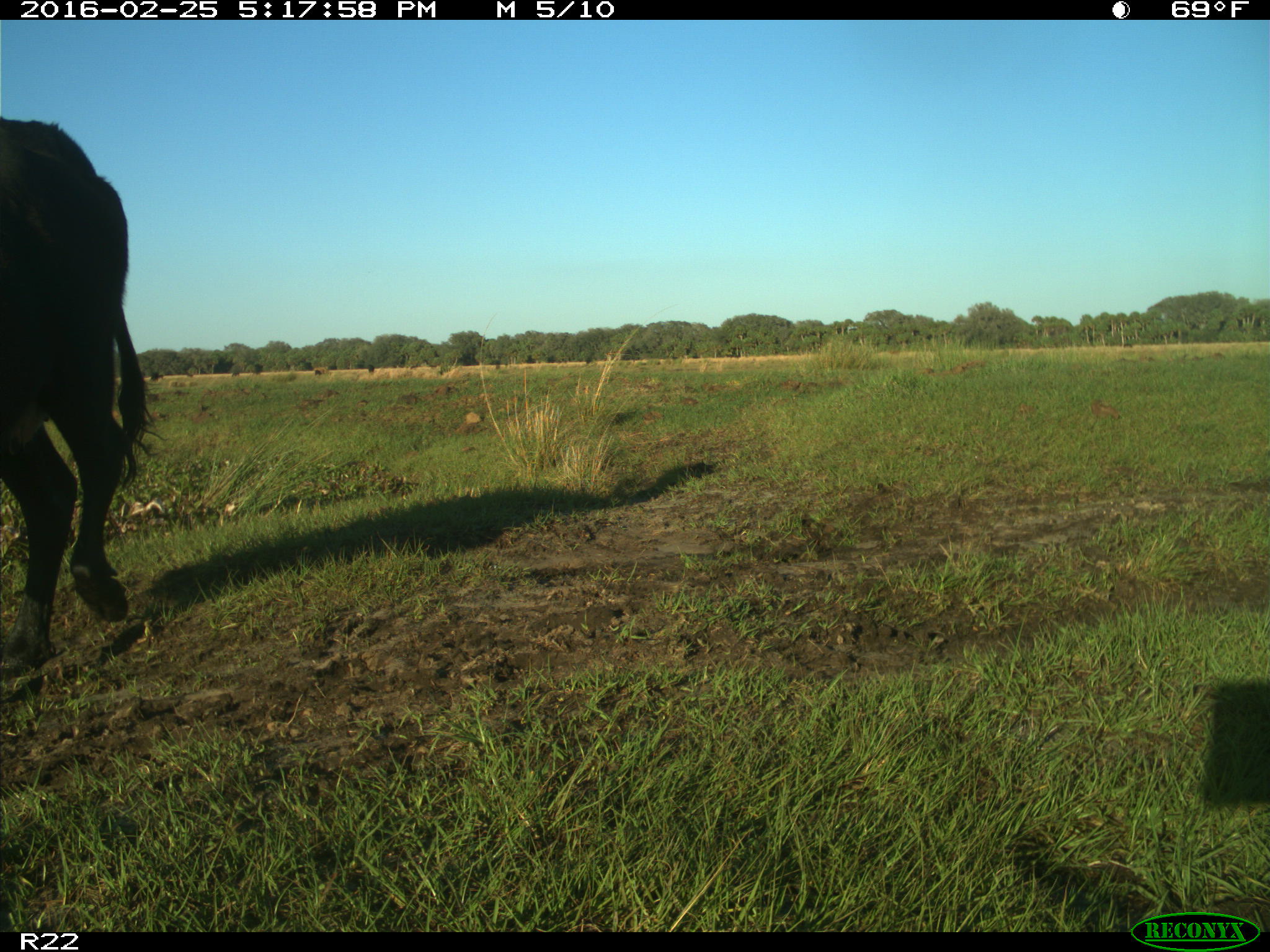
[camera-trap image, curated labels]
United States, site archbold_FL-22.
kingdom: Animalia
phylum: Chordata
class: Mammalia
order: Artiodactyla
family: Bovidae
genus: Bos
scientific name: Bos taurus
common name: domestic cow